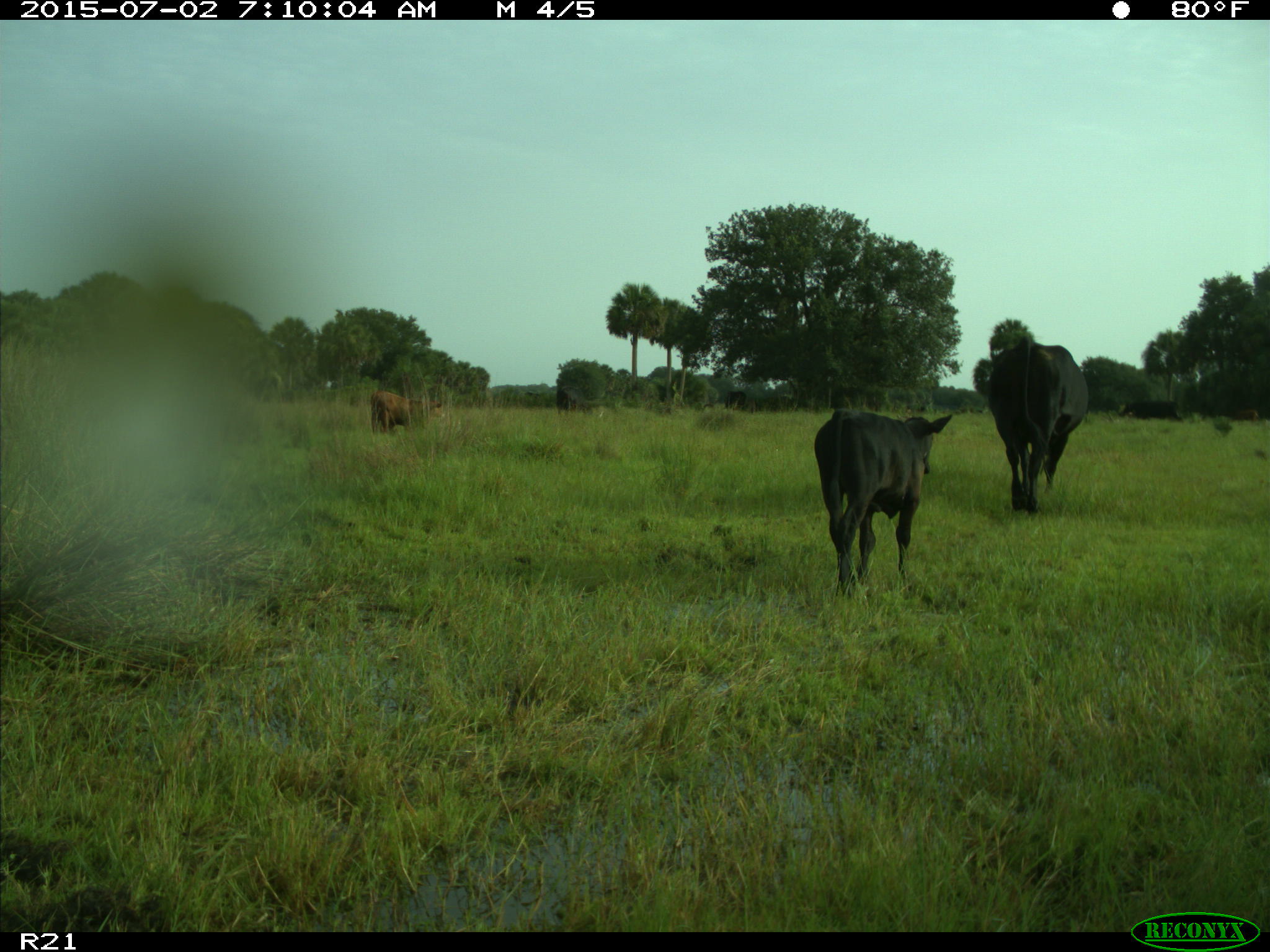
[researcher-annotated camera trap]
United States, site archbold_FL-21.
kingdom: Animalia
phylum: Chordata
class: Mammalia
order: Artiodactyla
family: Bovidae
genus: Bos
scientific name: Bos taurus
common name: domestic cow